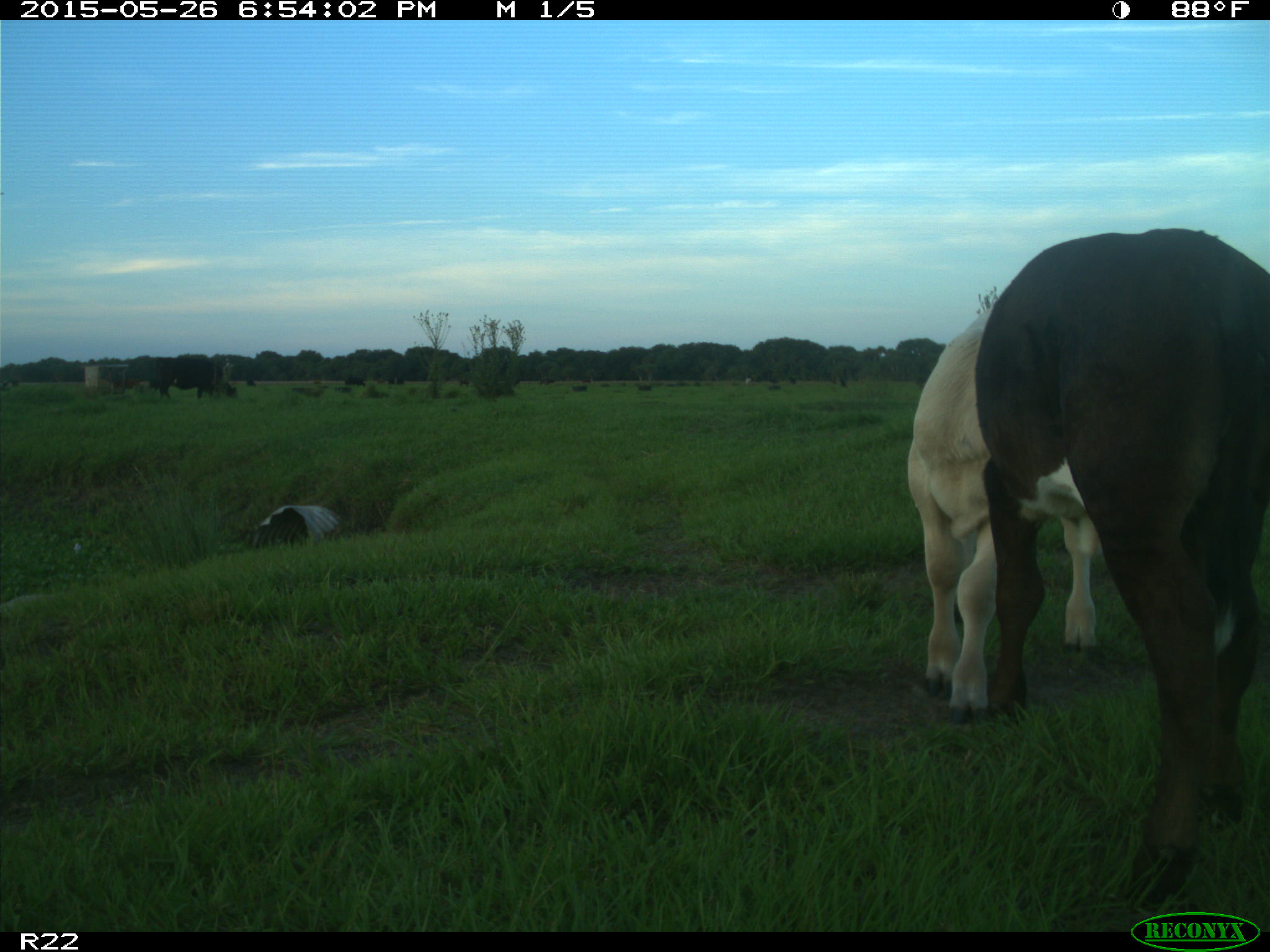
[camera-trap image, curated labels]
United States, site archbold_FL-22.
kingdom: Animalia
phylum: Chordata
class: Mammalia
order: Artiodactyla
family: Bovidae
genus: Bos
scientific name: Bos taurus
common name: domestic cow